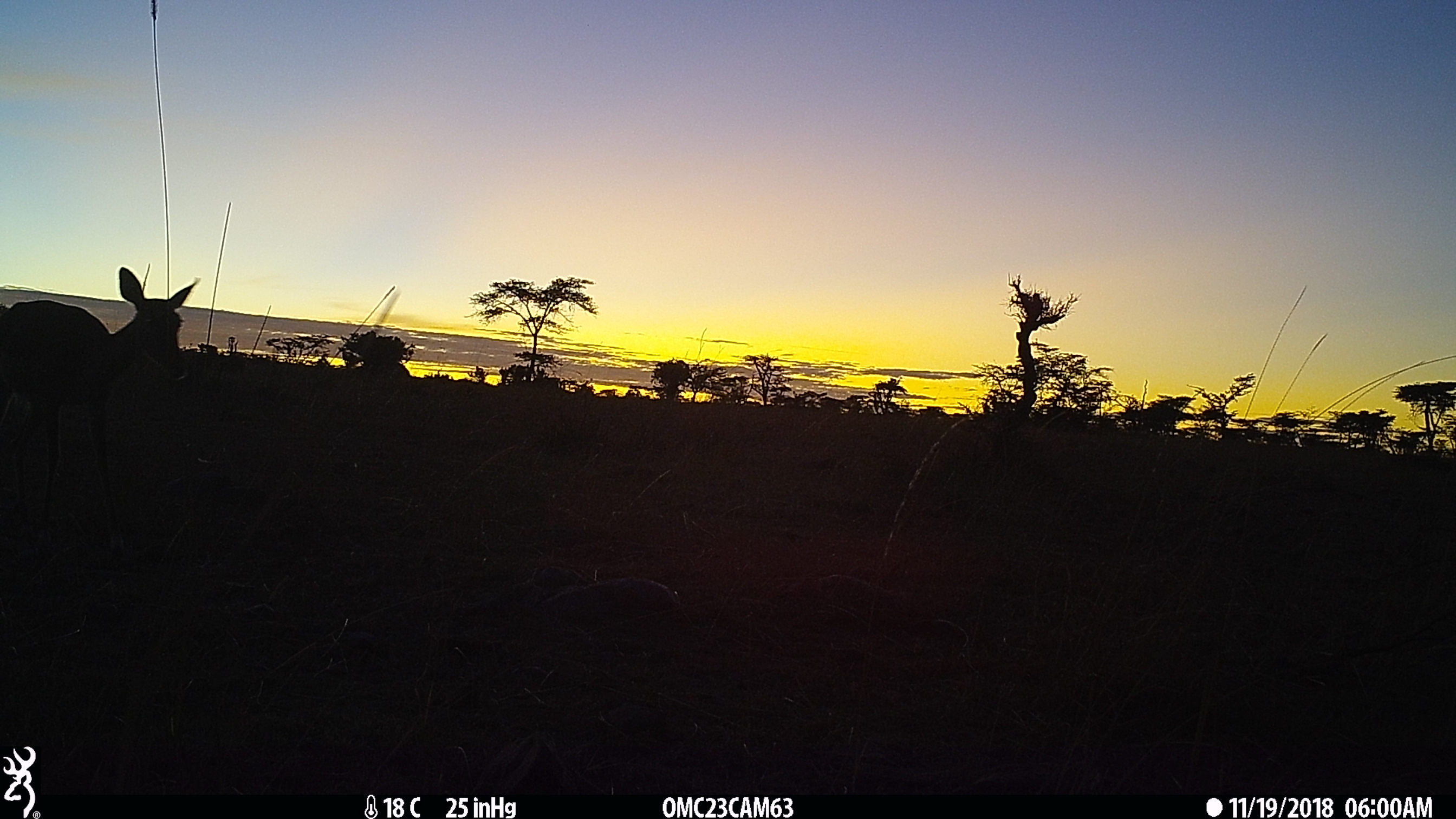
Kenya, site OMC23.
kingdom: Animalia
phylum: Chordata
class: Mammalia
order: Artiodactyla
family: Bovidae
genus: Aepyceros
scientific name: Aepyceros melampus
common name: impala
Impala (Aepyceros melampus).